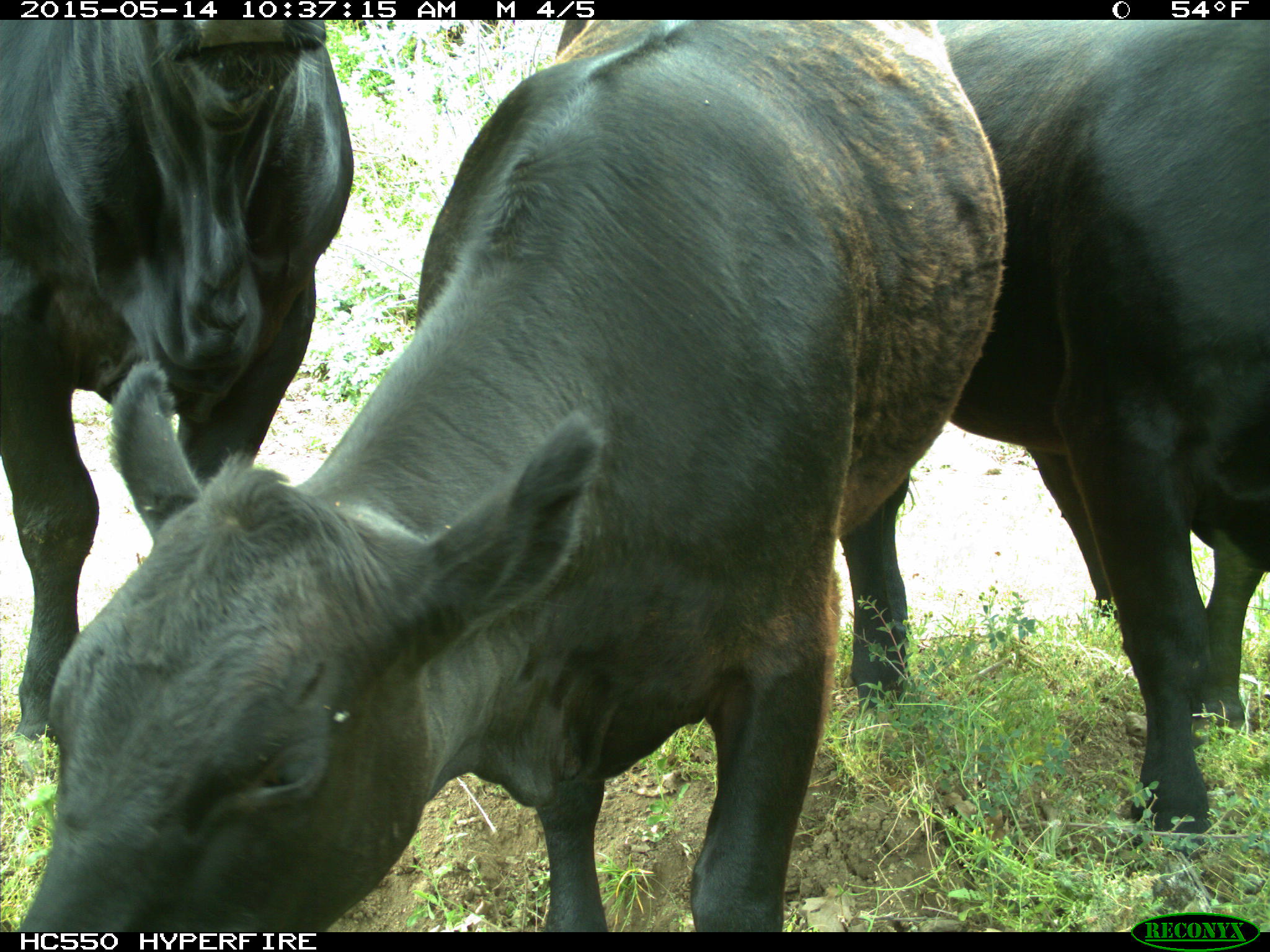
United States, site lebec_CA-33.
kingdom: Animalia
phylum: Chordata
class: Mammalia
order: Artiodactyla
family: Bovidae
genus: Bos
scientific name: Bos taurus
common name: domestic cow